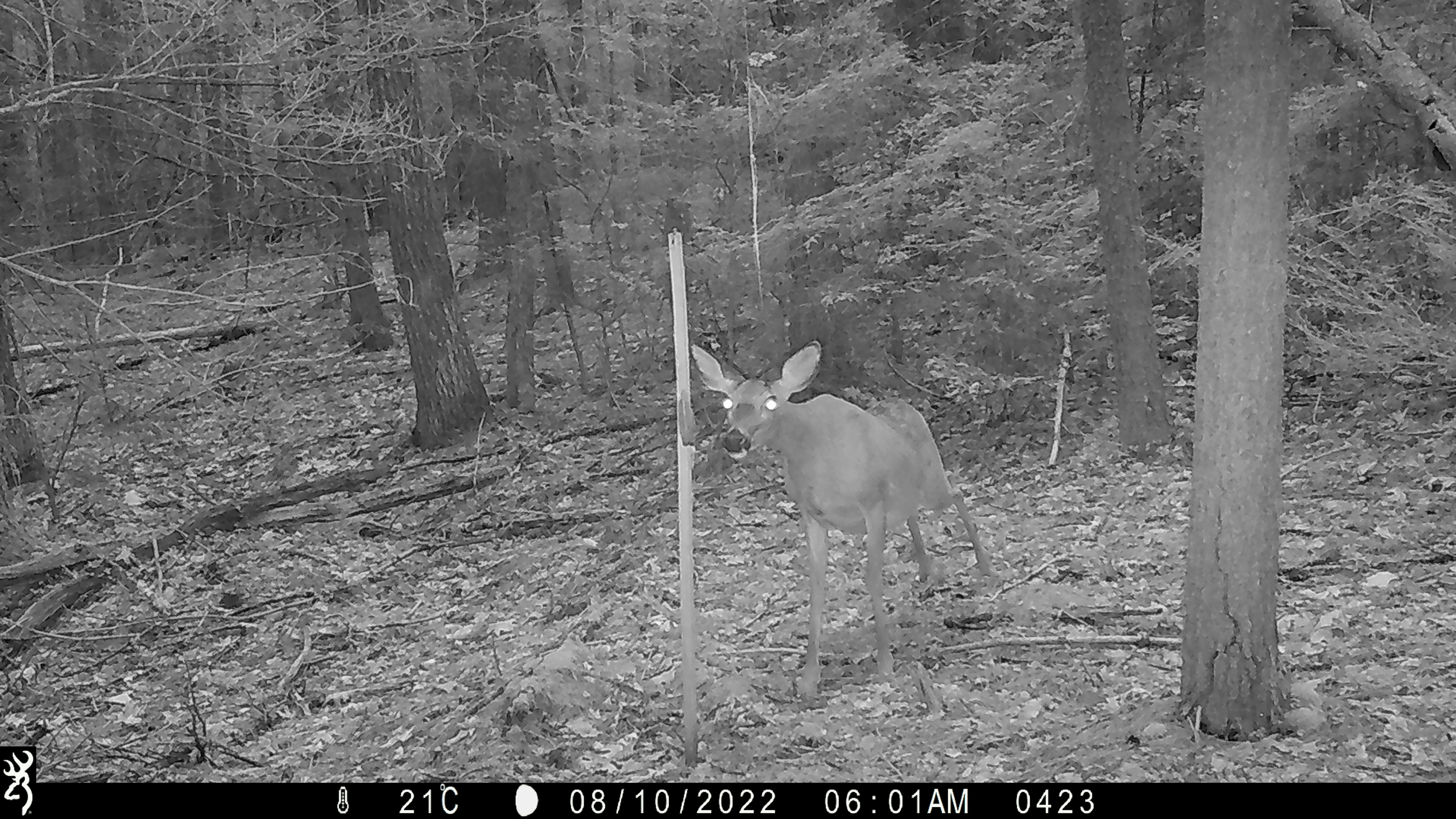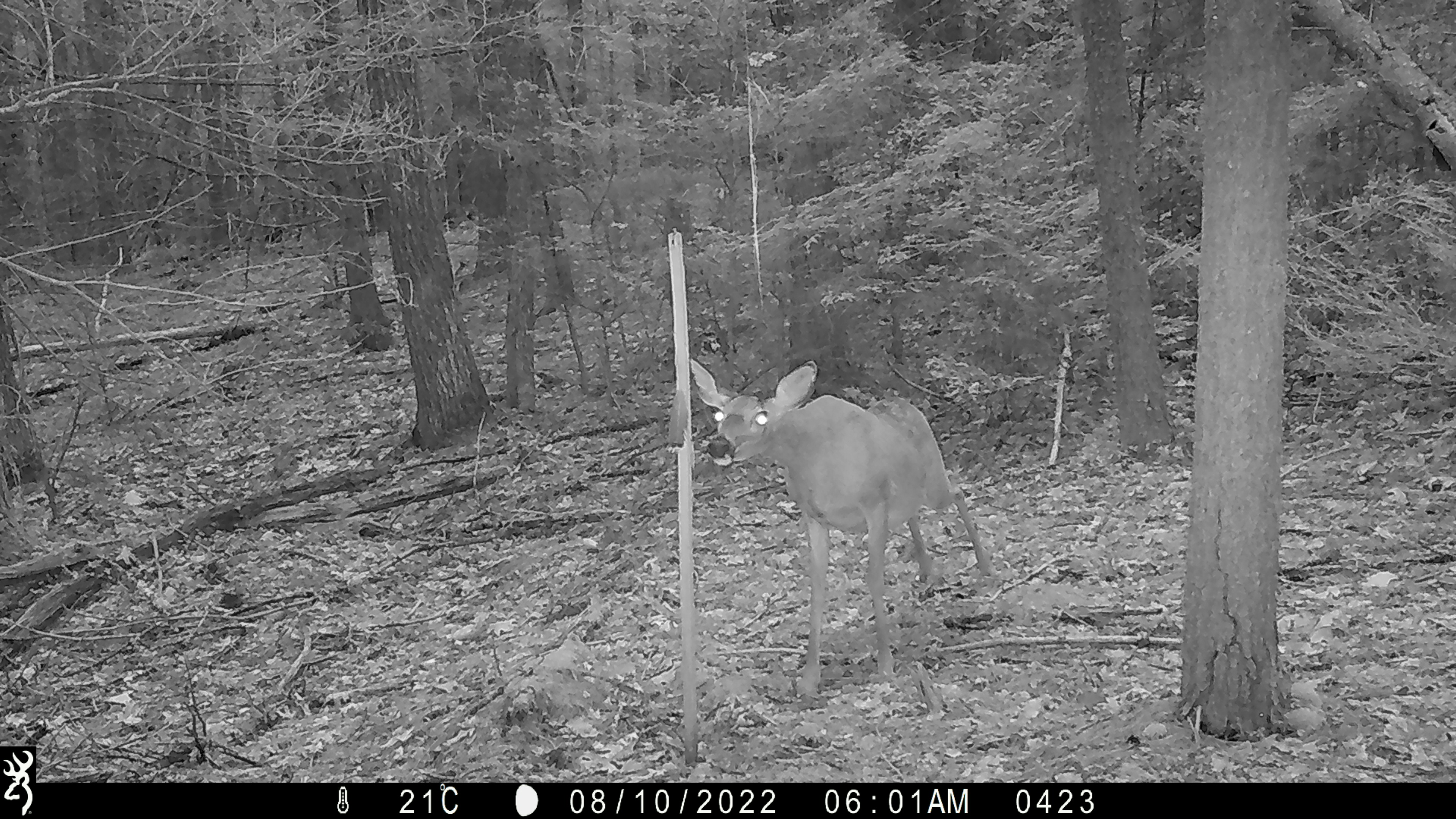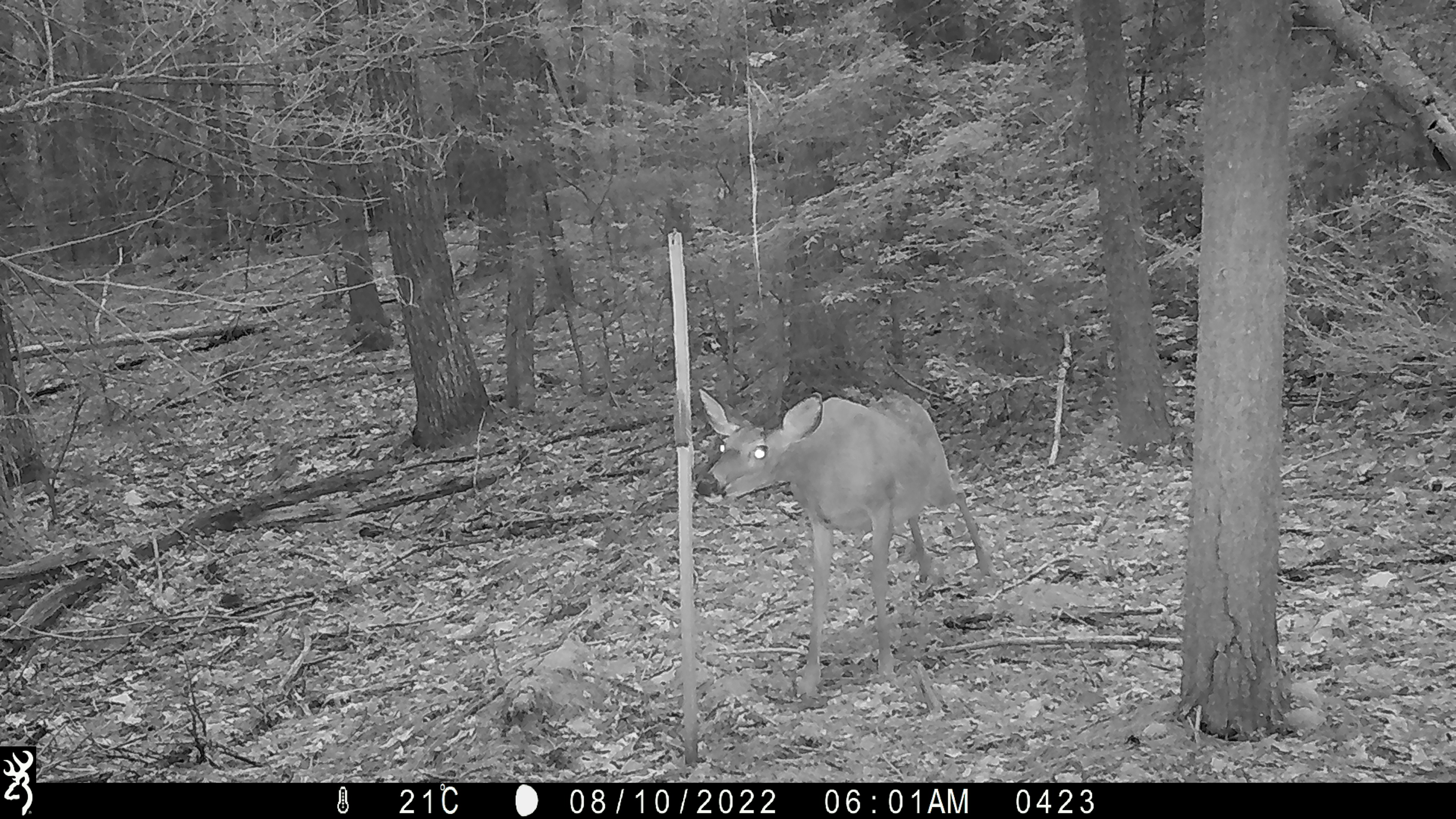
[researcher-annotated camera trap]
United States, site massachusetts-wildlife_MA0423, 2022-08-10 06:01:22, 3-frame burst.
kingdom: Animalia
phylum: Chordata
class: Mammalia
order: Artiodactyla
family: Cervidae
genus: Odocoileus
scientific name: Odocoileus virginianus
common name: white-tailed deer